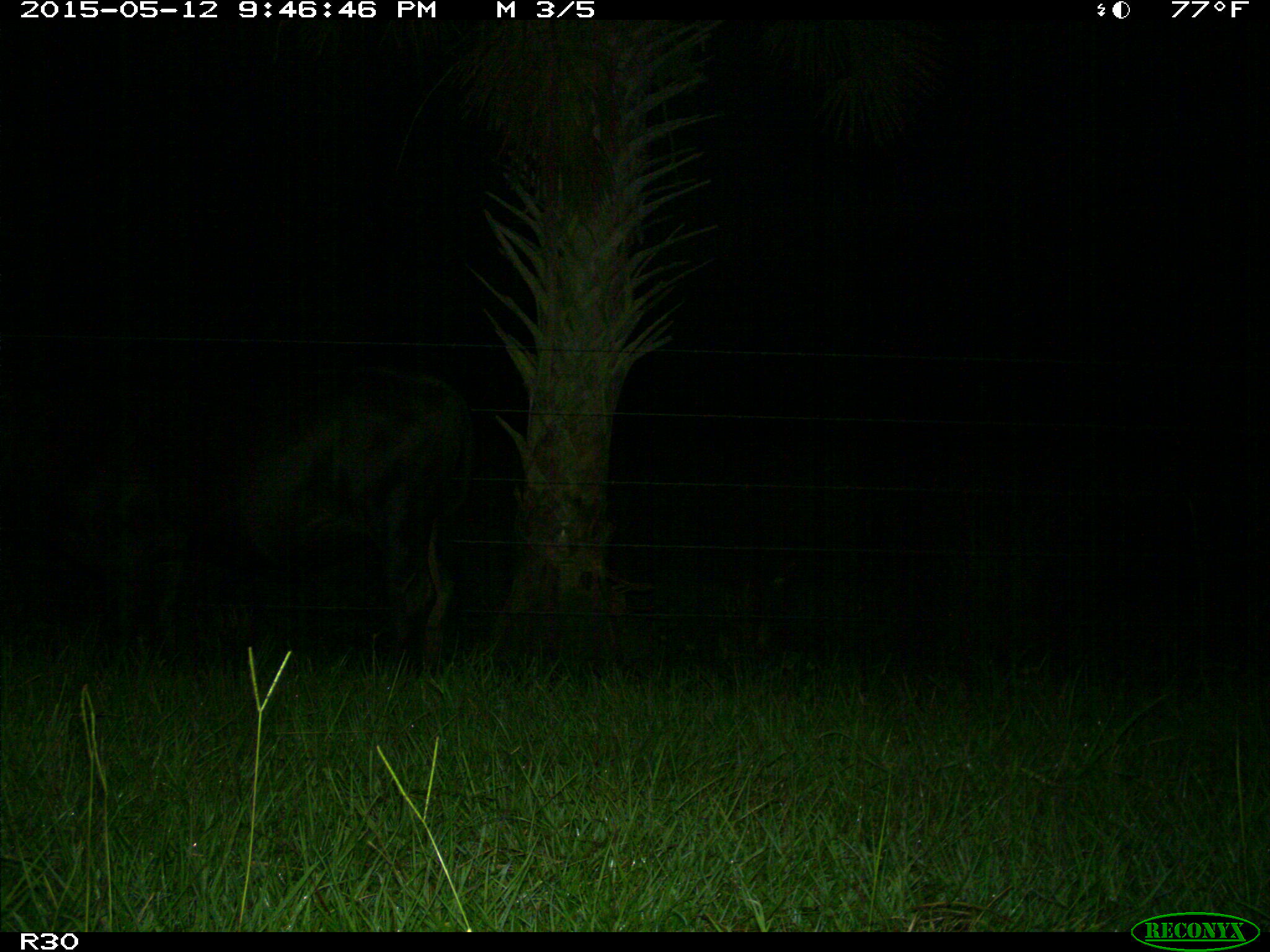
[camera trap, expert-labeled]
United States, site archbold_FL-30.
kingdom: Animalia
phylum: Chordata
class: Mammalia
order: Artiodactyla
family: Bovidae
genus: Bos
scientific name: Bos taurus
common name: domestic cow